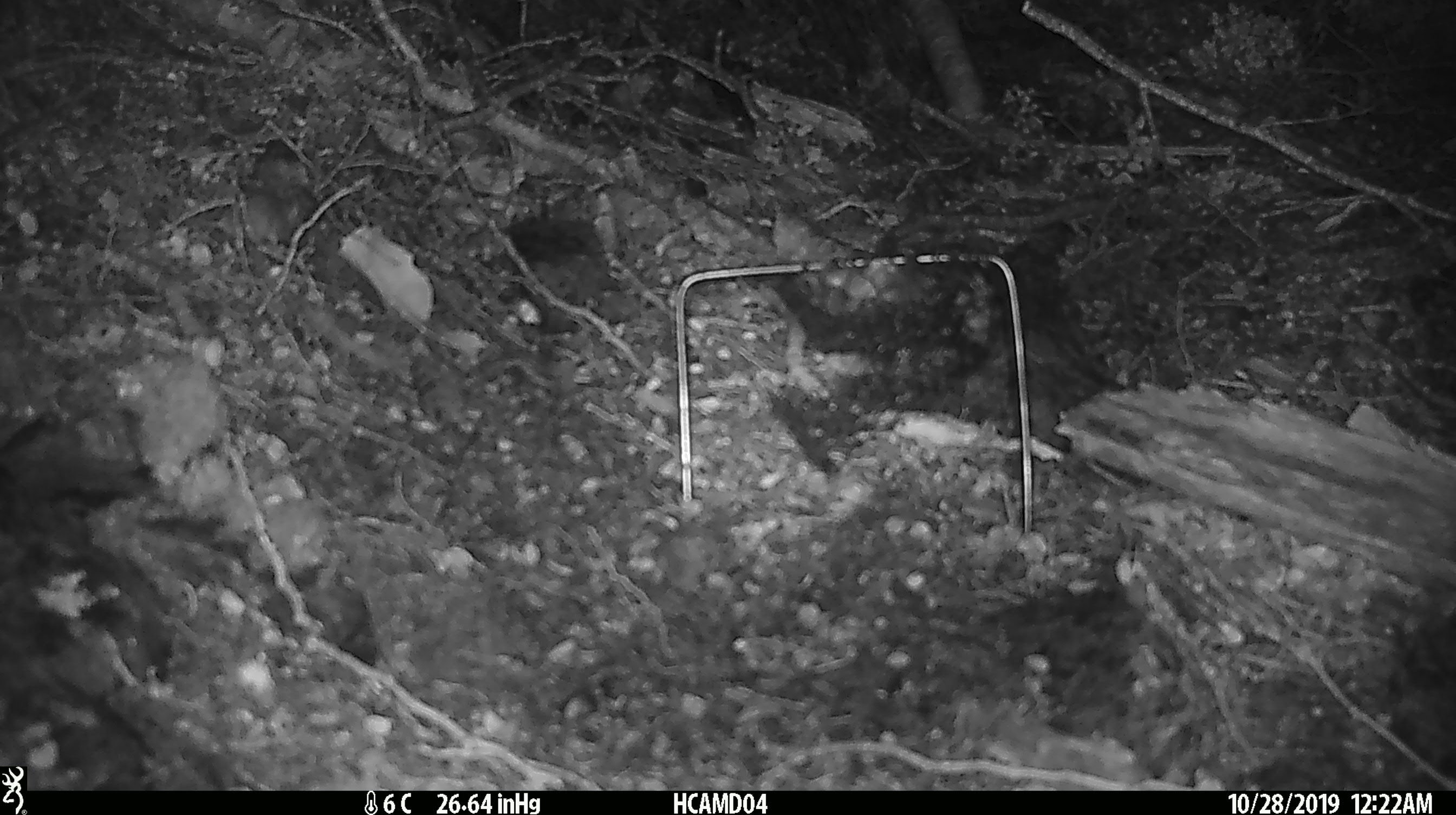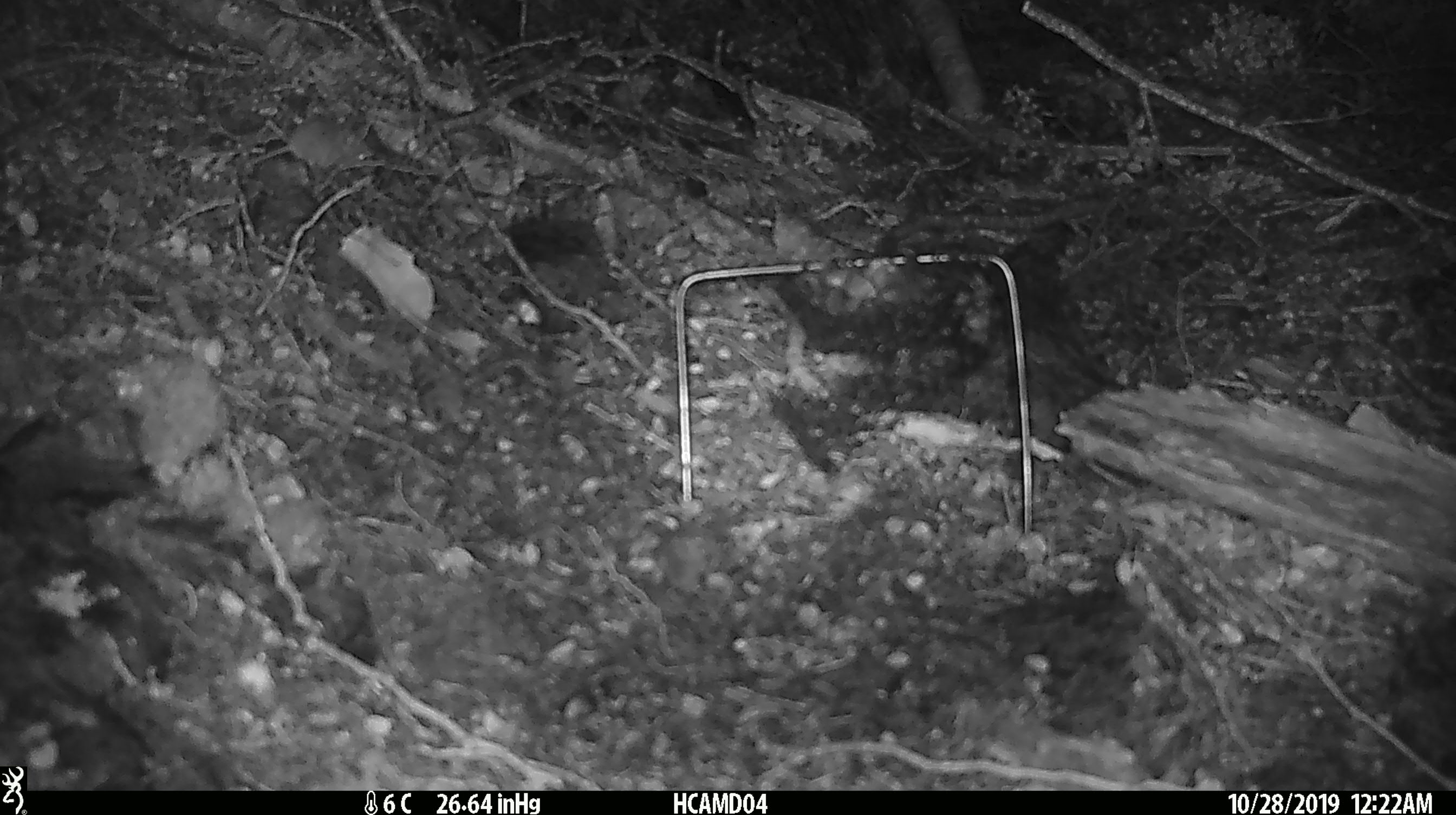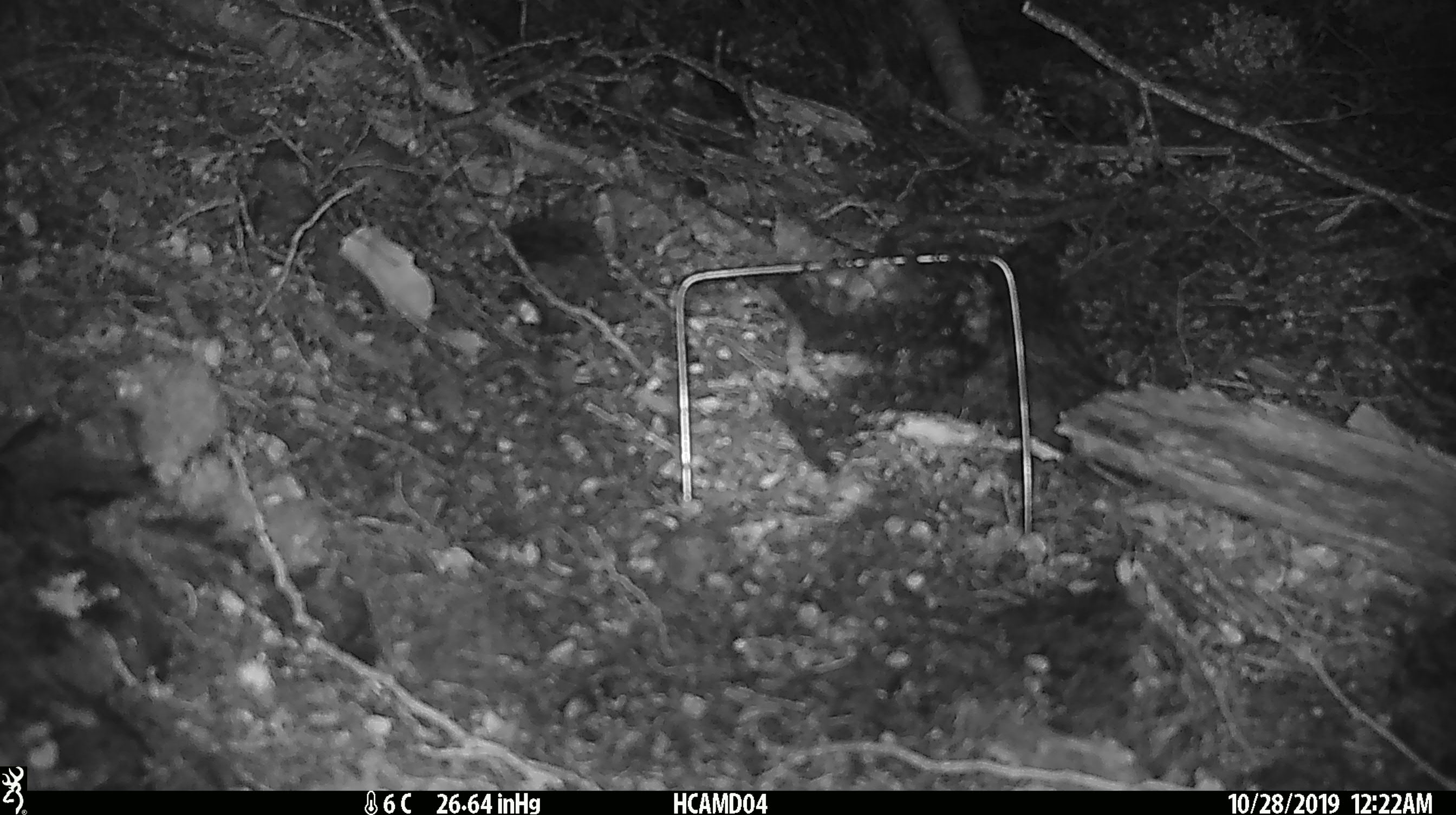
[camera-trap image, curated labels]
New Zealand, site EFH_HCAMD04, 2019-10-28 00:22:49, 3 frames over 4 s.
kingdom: Animalia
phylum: Chordata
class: Mammalia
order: Rodentia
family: Muridae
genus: Mus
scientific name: Mus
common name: mouse